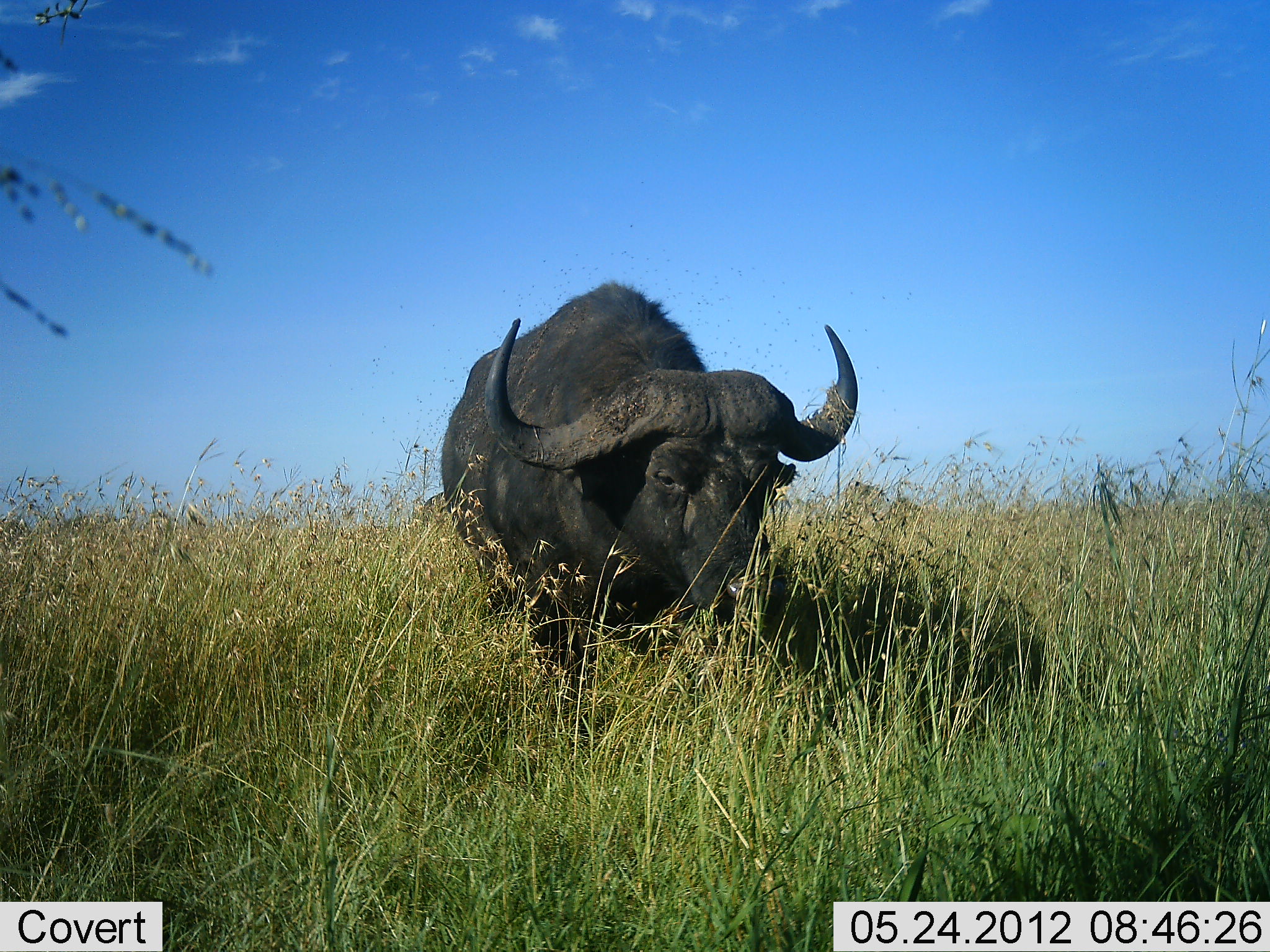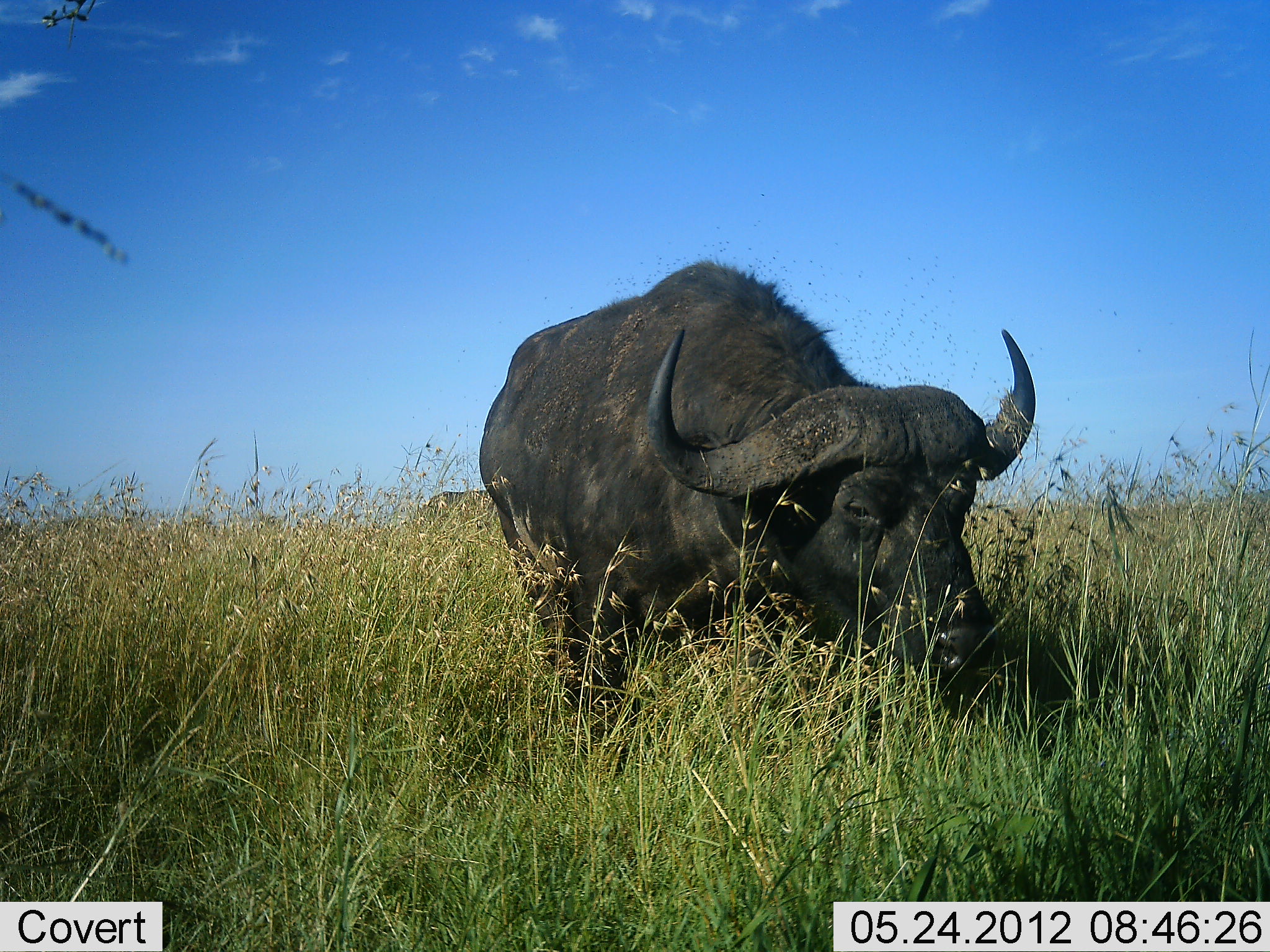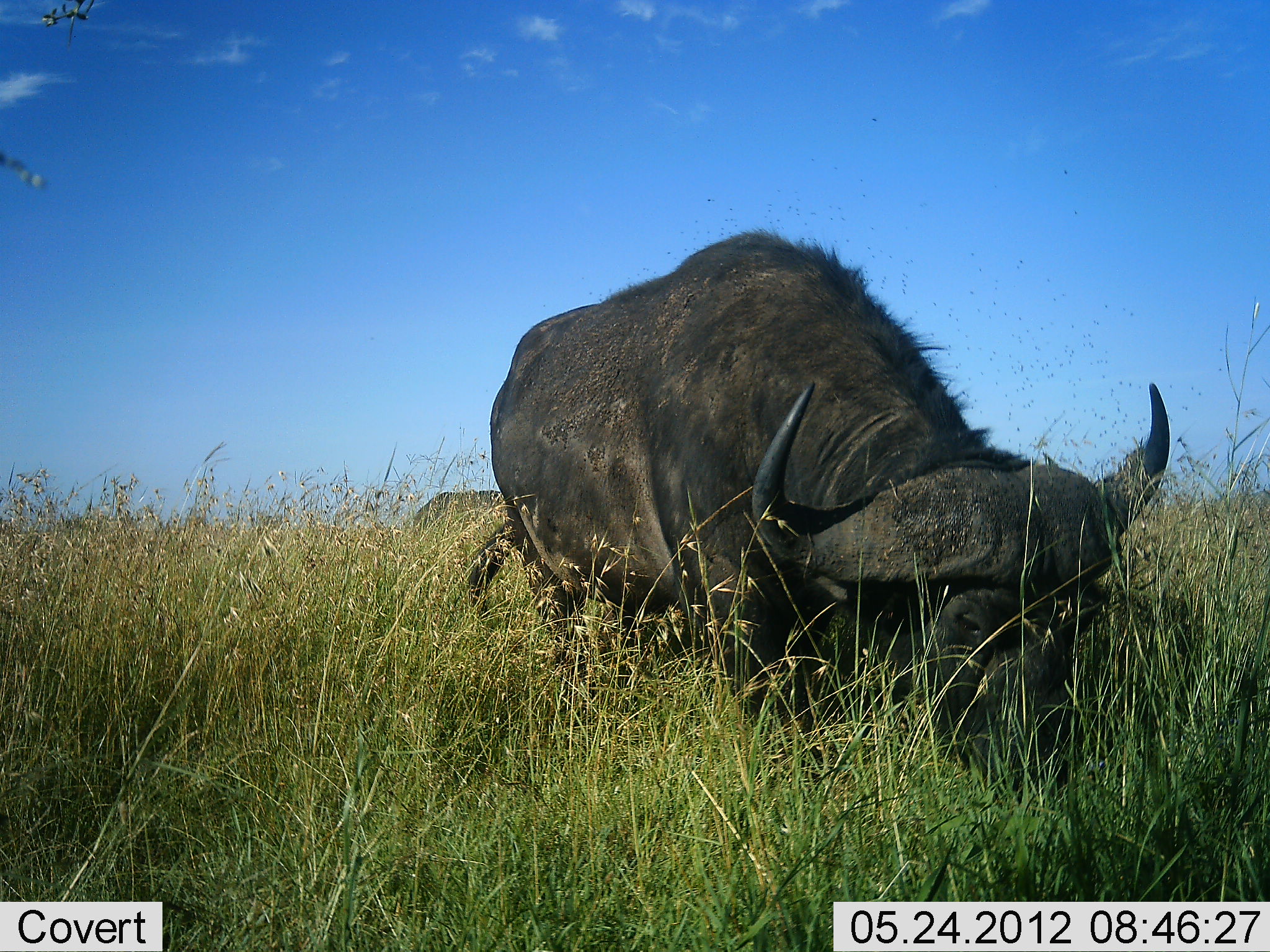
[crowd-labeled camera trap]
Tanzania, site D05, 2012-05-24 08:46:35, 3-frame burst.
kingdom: Animalia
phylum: Chordata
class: Mammalia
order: Artiodactyla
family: Bovidae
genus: Syncerus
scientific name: Syncerus caffer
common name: cape buffalo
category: buffalo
Buffalo (cape buffalo) (Syncerus caffer), count 1. Behavior (volunteer vote fractions): standing 0%, resting 0%, moving 100%, interacting 0%. Young present (vote fraction): 0%. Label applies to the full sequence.